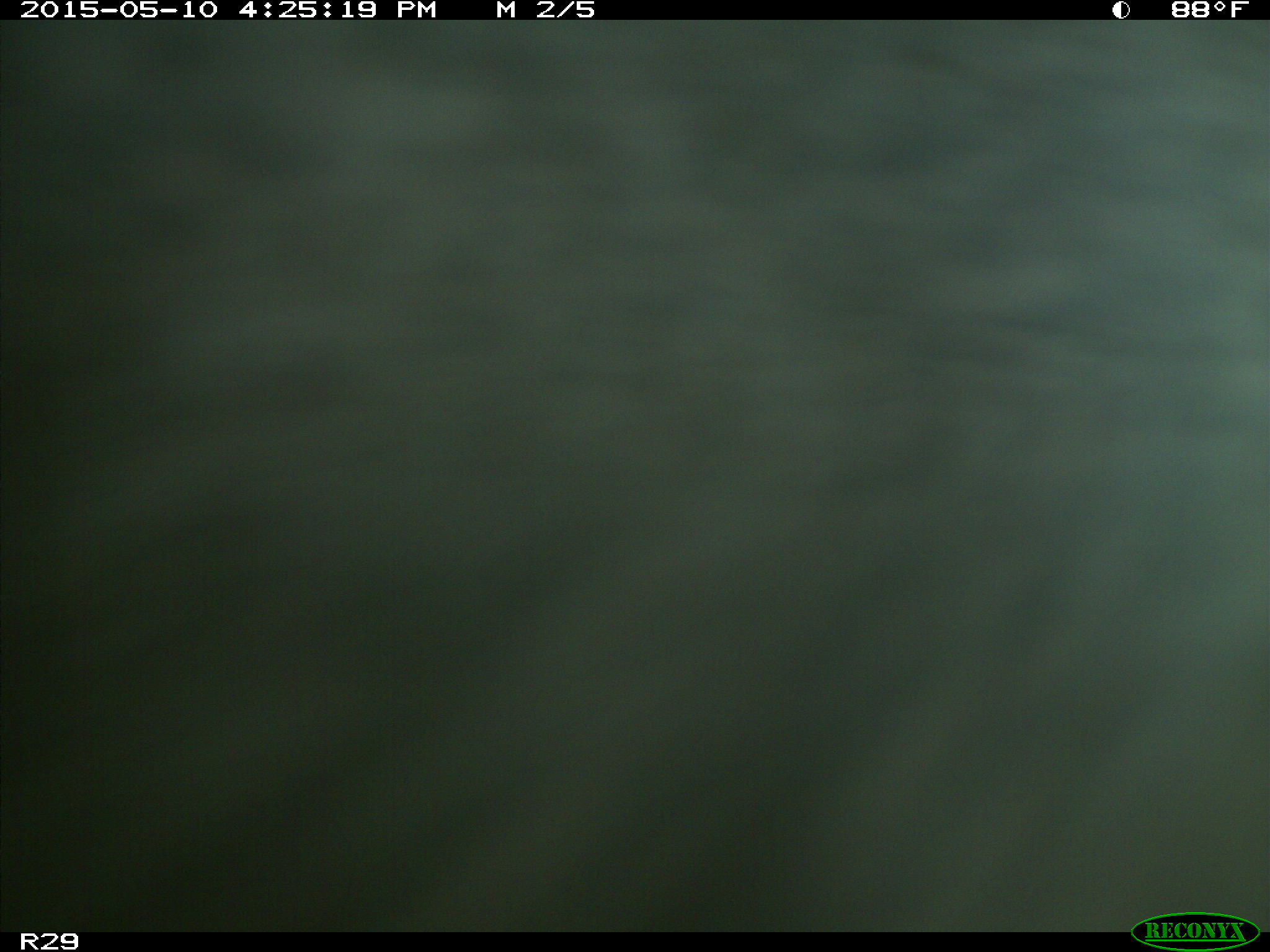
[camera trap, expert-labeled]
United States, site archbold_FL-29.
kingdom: Animalia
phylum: Chordata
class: Mammalia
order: Artiodactyla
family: Bovidae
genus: Bos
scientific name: Bos taurus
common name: domestic cow